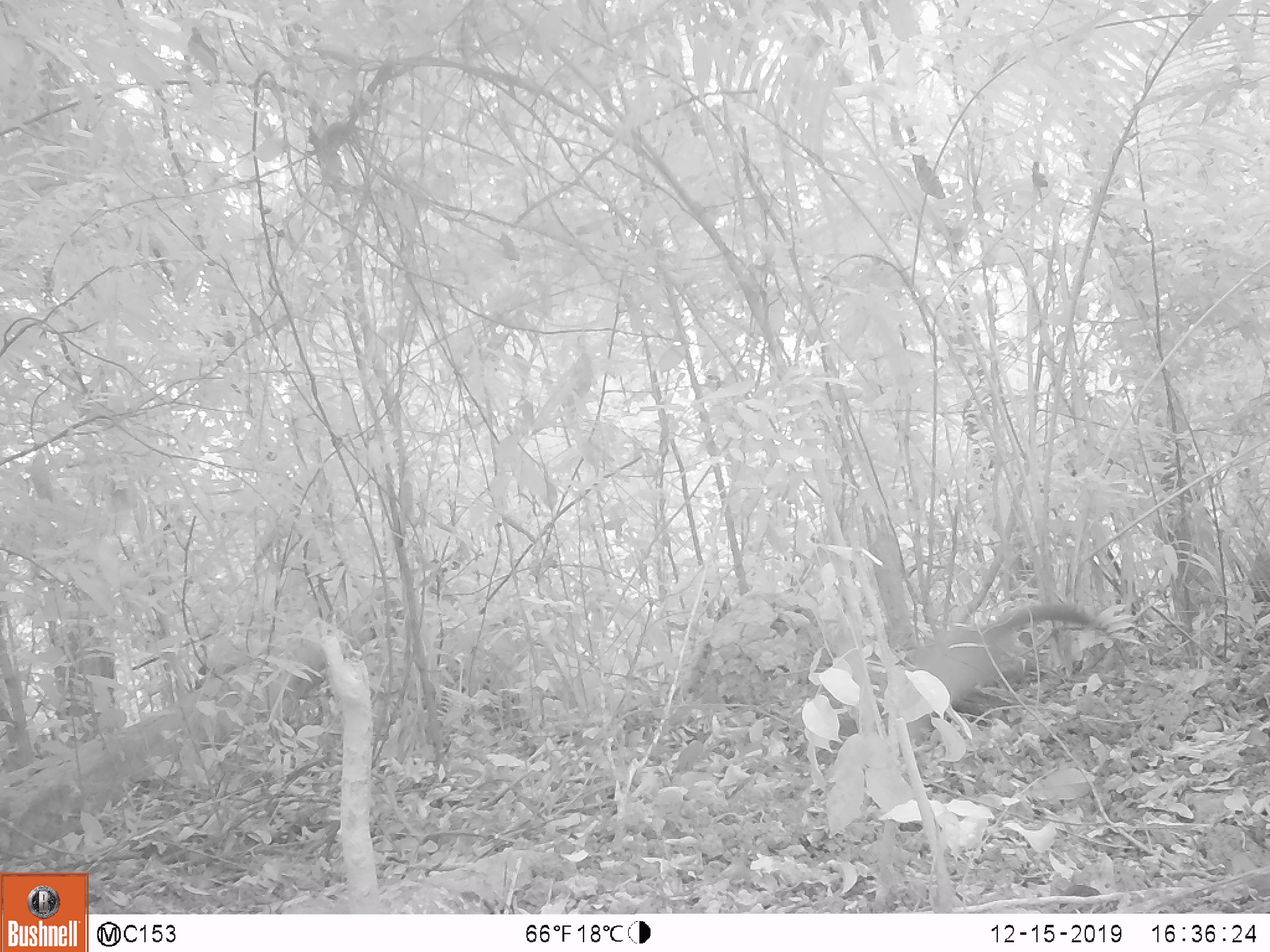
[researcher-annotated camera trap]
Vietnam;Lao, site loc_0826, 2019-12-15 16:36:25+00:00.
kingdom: Animalia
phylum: Chordata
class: Mammalia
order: Carnivora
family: Mustelidae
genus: Martes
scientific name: Martes flavigula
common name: yellow-throated marten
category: yellow throated marten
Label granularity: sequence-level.